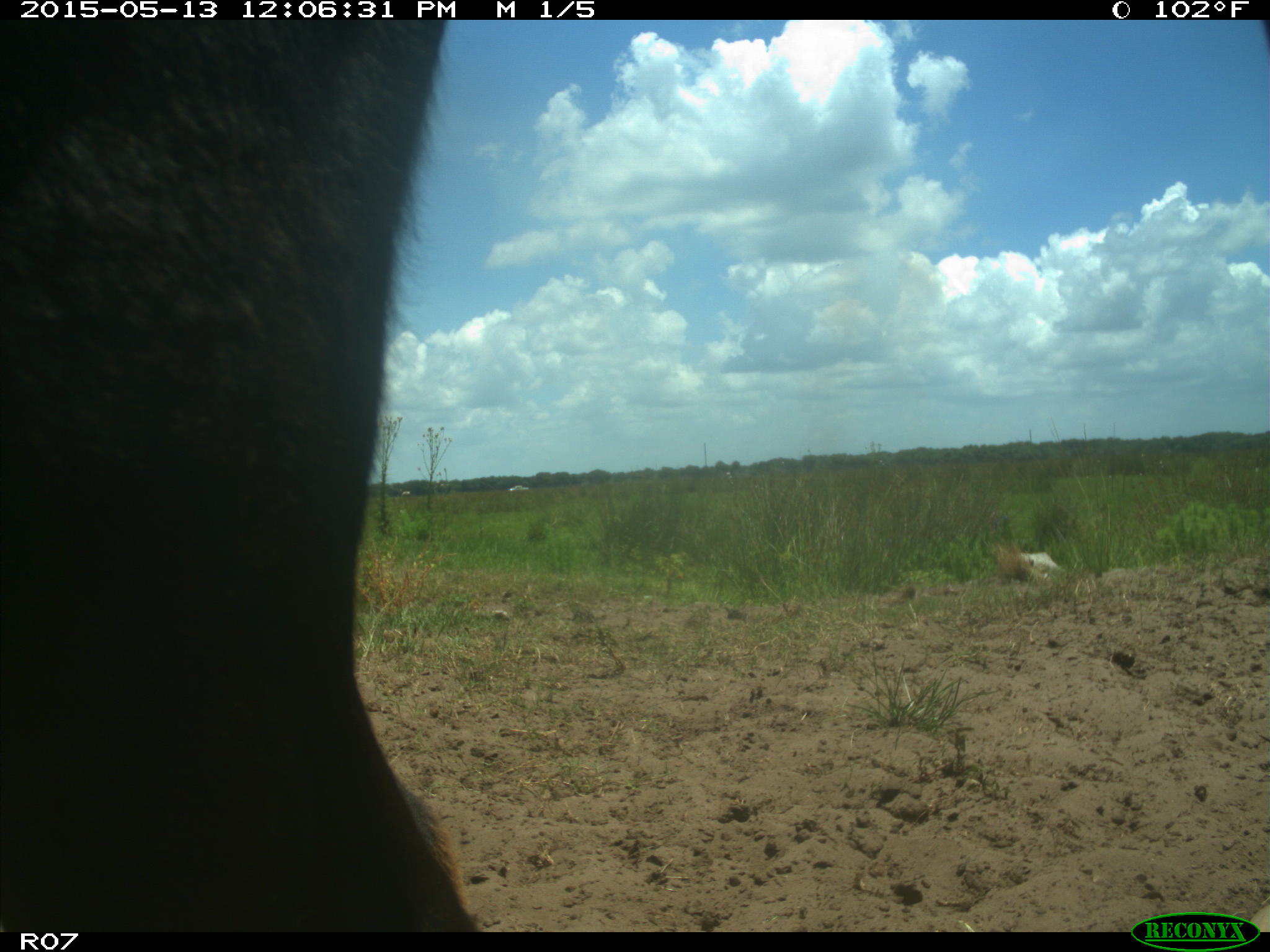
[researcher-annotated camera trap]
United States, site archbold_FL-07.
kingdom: Animalia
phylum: Chordata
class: Mammalia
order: Artiodactyla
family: Bovidae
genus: Bos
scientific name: Bos taurus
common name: domestic cow